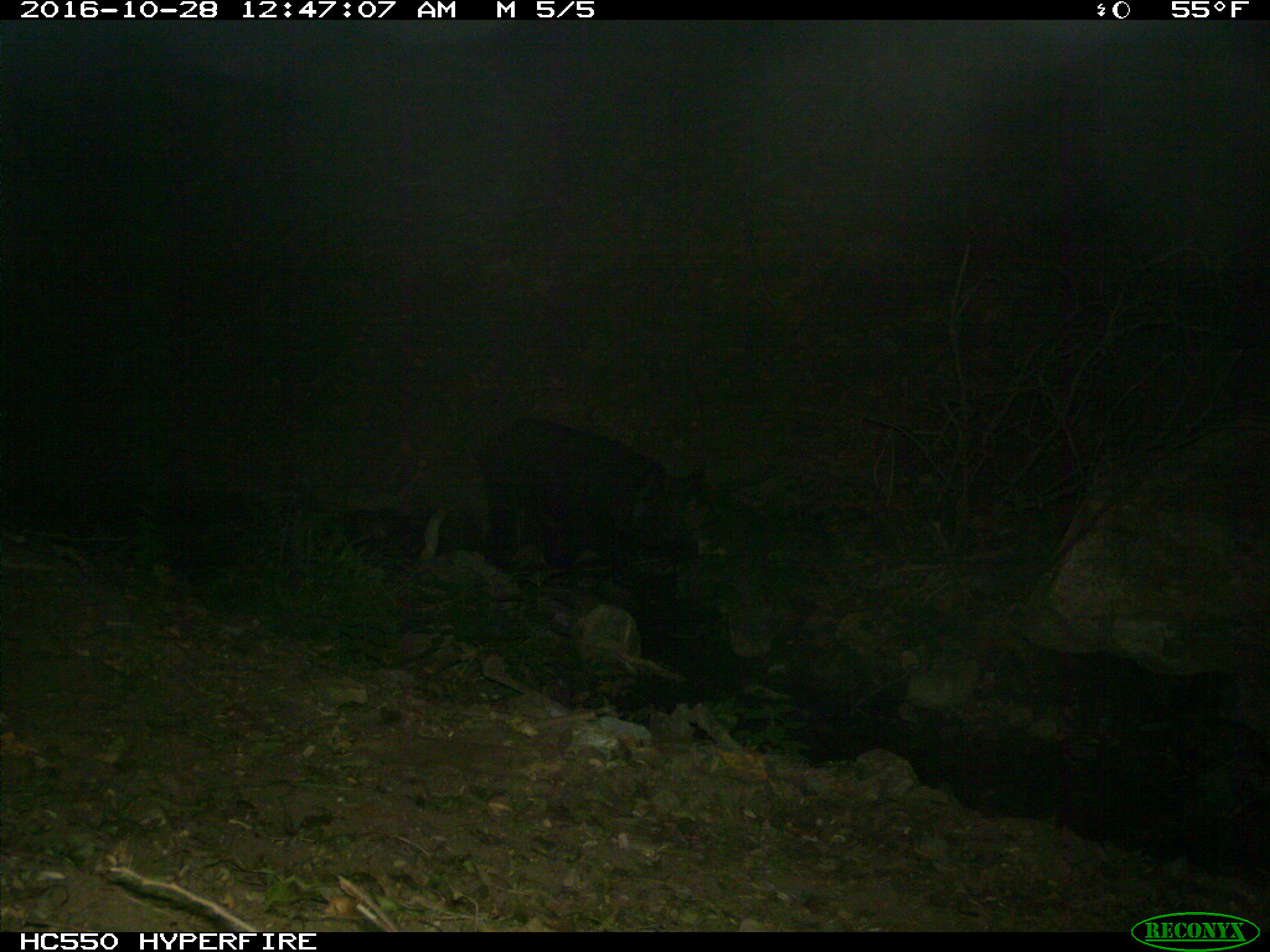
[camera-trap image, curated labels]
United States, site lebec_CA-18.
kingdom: Animalia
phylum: Chordata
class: Mammalia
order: Artiodactyla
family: Suidae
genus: Sus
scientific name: Sus scrofa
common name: wild boar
Sus scrofa (wild boar).